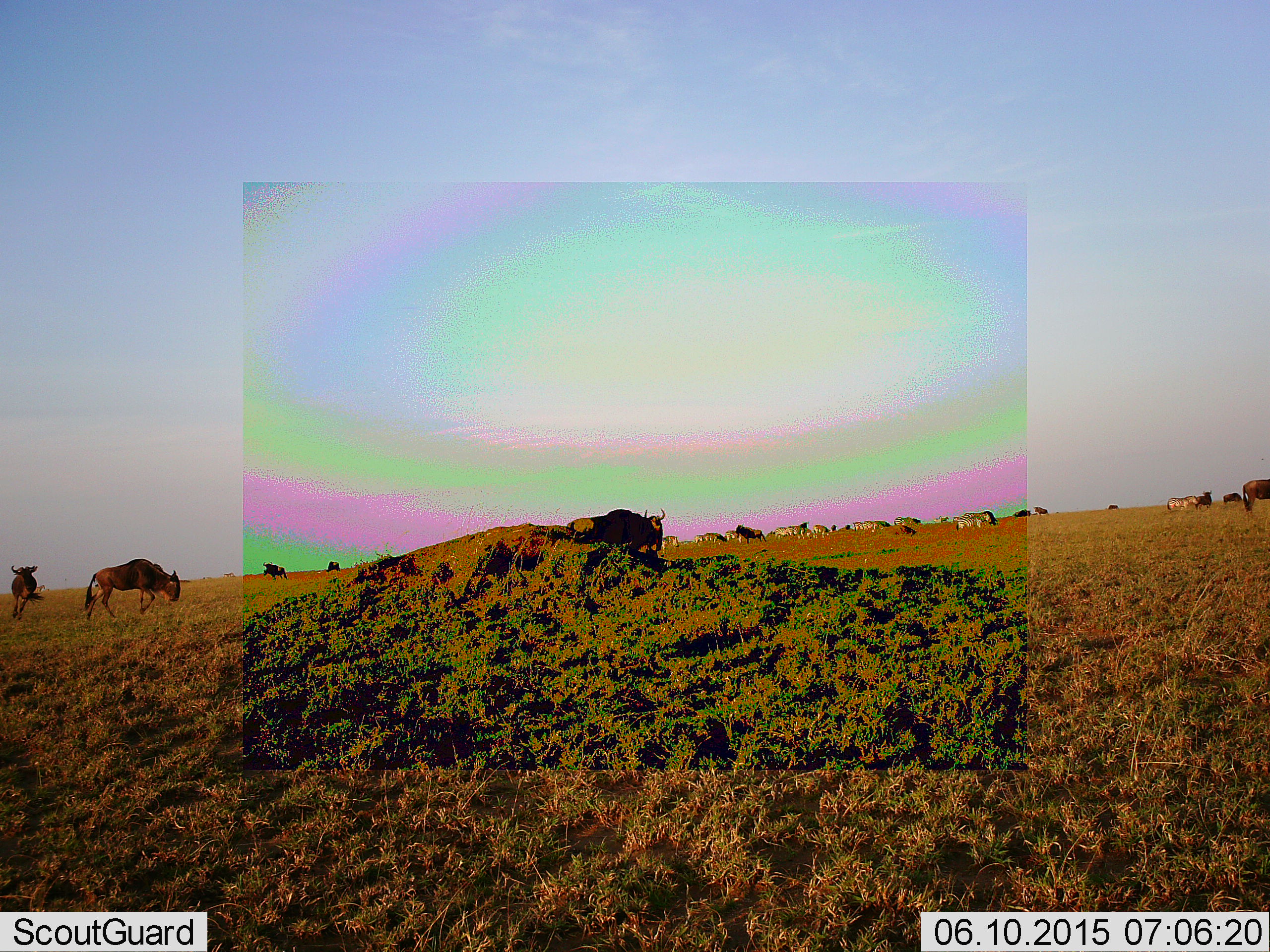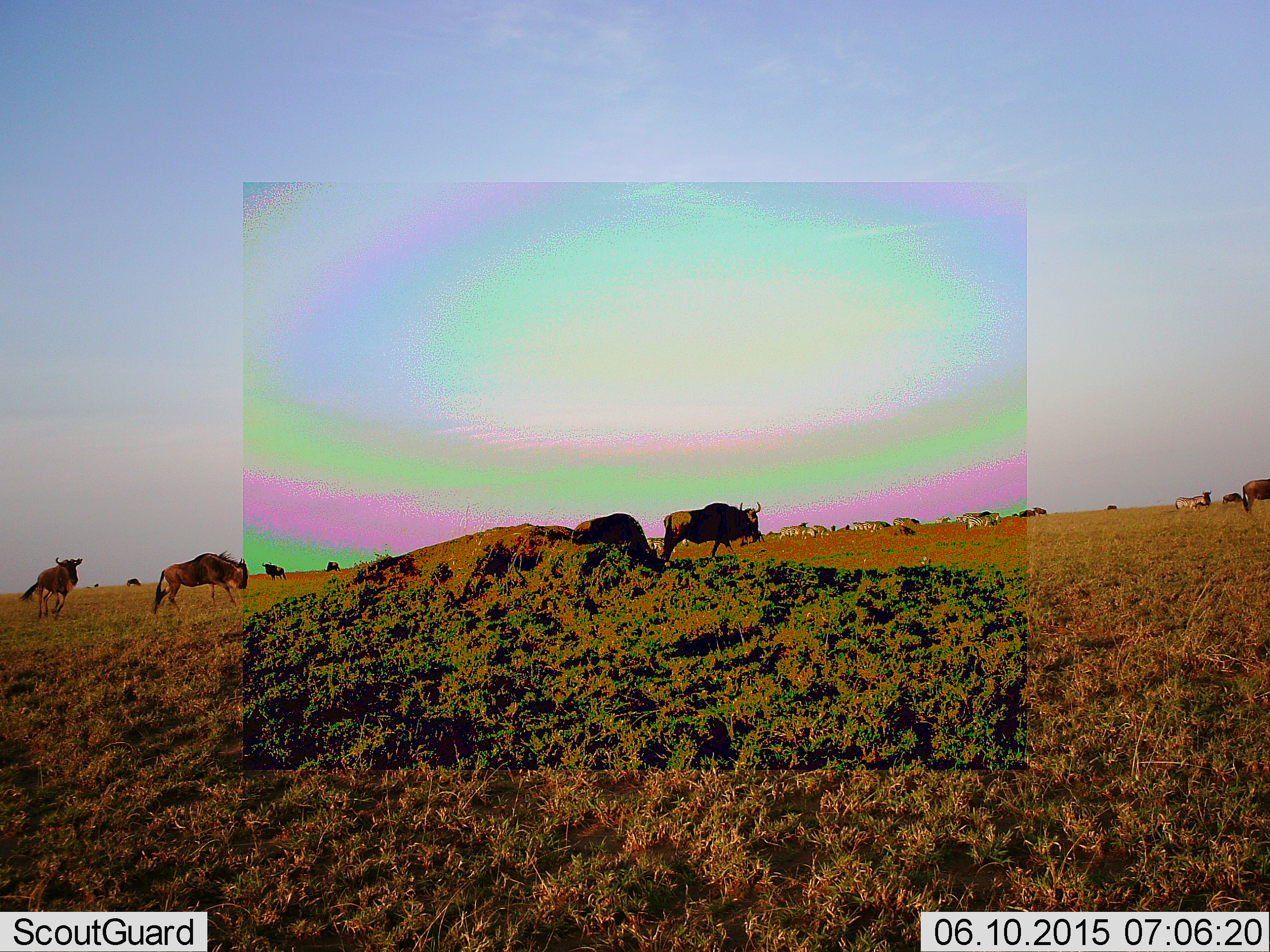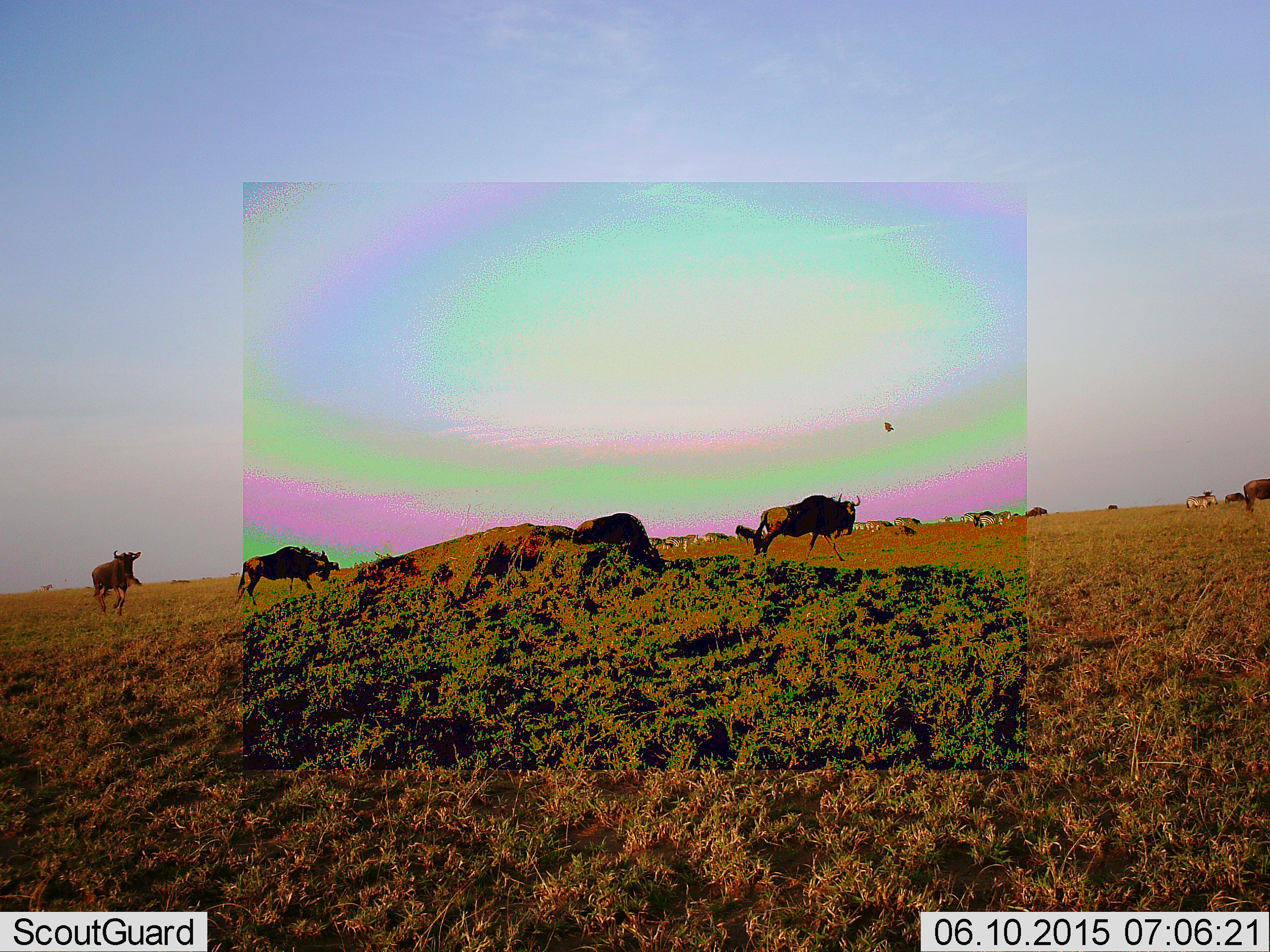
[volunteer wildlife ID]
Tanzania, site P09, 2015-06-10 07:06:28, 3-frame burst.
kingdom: Animalia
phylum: Chordata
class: Mammalia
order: Artiodactyla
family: Bovidae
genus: Connochaetes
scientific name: Connochaetes taurinus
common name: blue wildebeest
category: wildebeest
Wildebeest (blue wildebeest) (Connochaetes taurinus), count 8. Behavior (volunteer vote fractions): standing 13%, resting 0%, moving 100%, interacting 0%. Young present (vote fraction): 0%. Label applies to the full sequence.